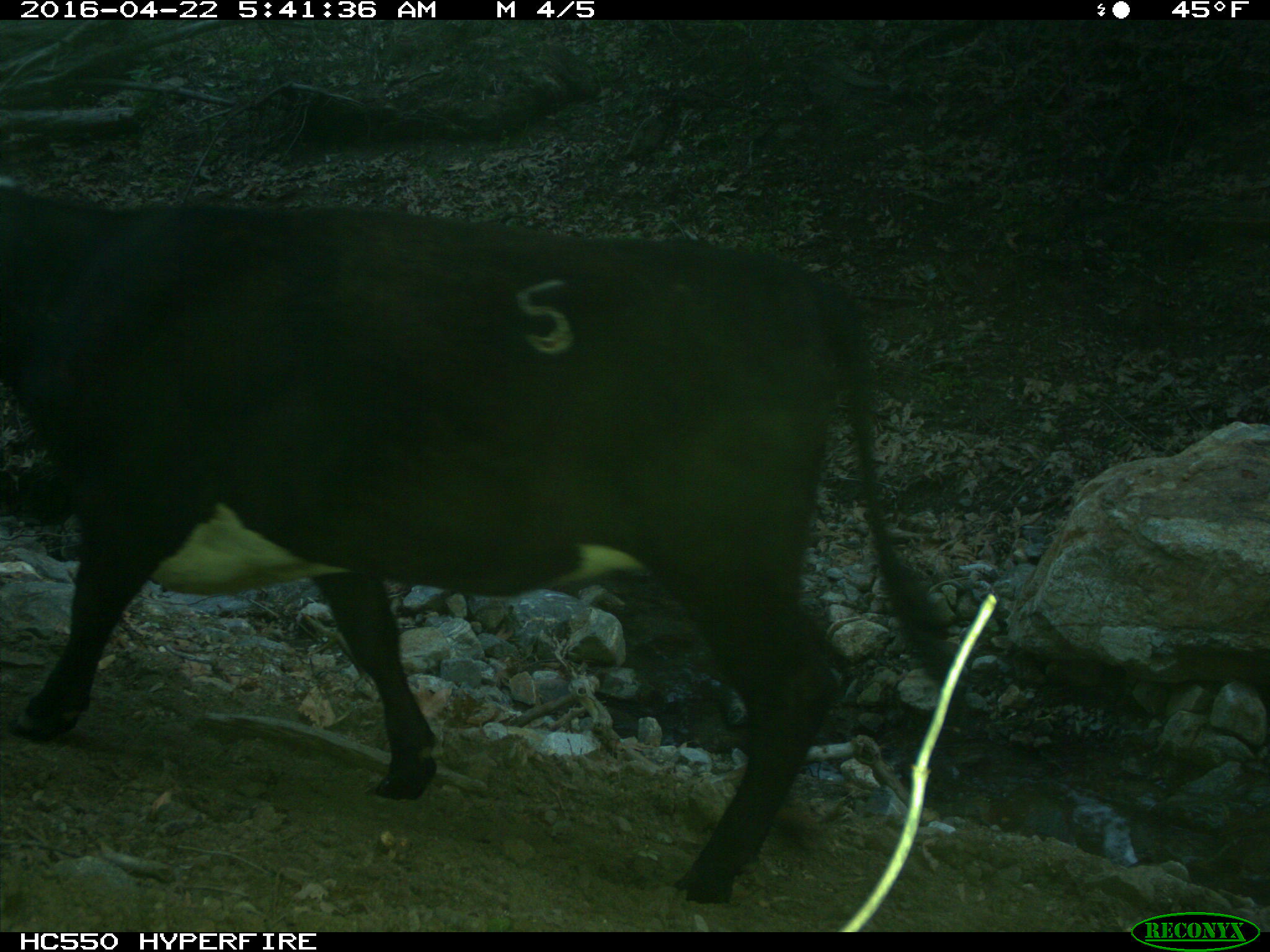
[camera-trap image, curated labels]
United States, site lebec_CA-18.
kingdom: Animalia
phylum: Chordata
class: Mammalia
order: Artiodactyla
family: Bovidae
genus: Bos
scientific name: Bos taurus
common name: domestic cow